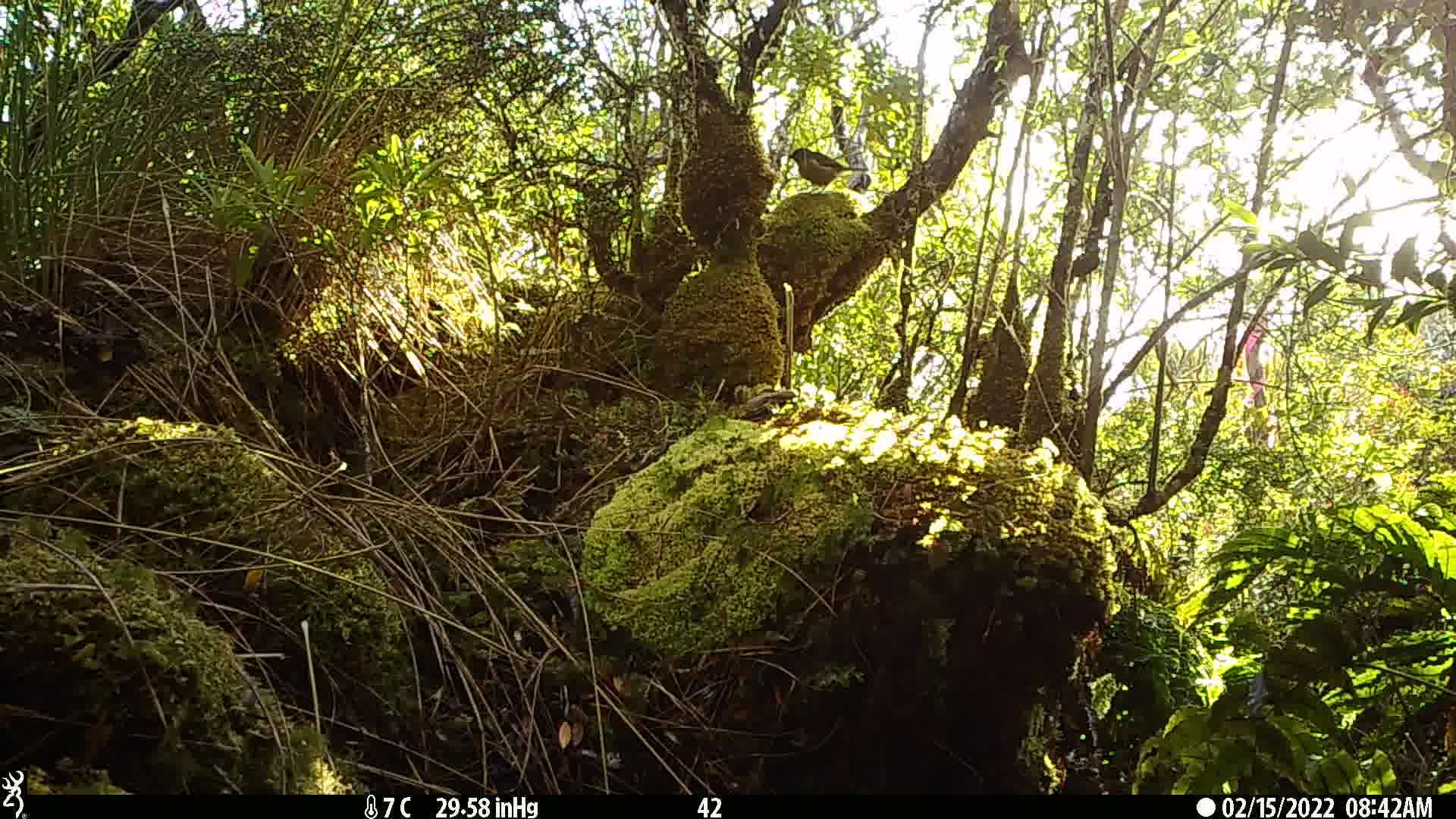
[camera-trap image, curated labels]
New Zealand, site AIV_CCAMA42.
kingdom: Animalia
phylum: Chordata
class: Aves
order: Passeriformes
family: Meliphagidae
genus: Anthornis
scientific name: Anthornis melanura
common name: new zealand bellbird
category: bellbird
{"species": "bellbird (new zealand bellbird) (Anthornis melanura)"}